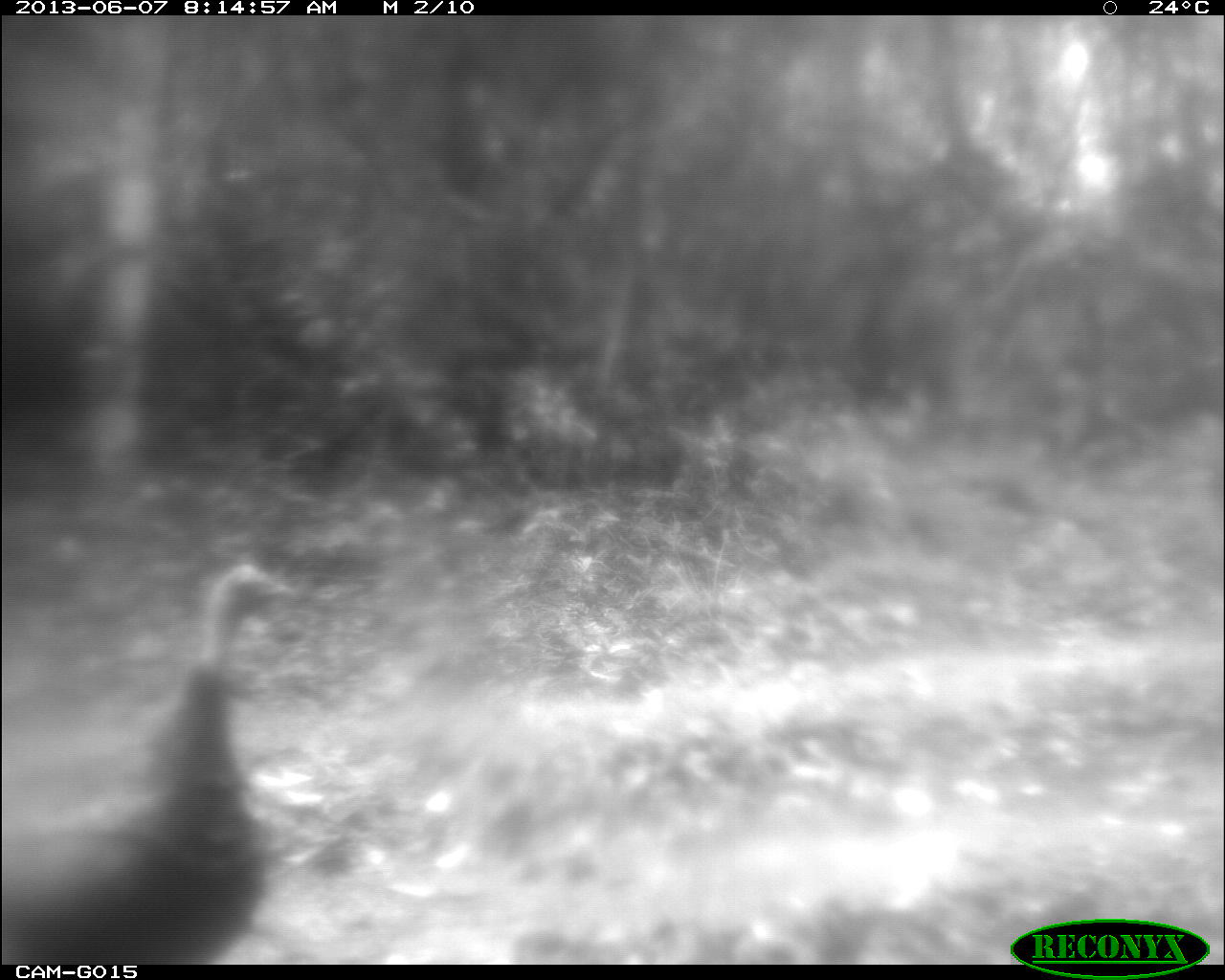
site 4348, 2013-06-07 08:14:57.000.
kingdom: Animalia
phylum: Chordata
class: Aves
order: Galliformes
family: Phasianidae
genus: Meleagris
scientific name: Meleagris ocellata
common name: ocellated turkey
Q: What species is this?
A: Meleagris ocellata (ocellated turkey).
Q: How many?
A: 1.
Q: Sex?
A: Female.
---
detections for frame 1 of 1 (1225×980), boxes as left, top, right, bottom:
meleagris ocellata: 2, 562, 295, 964